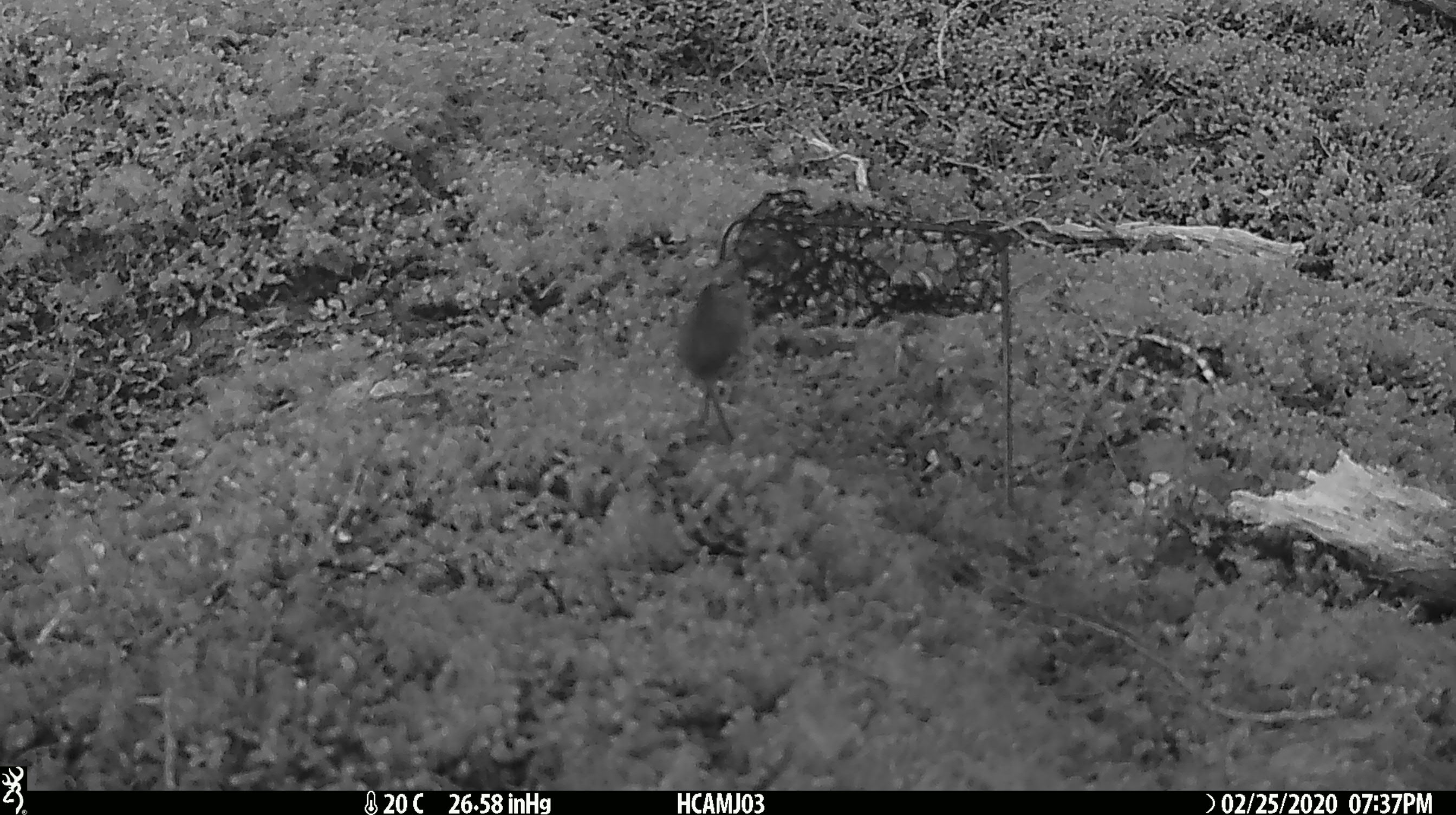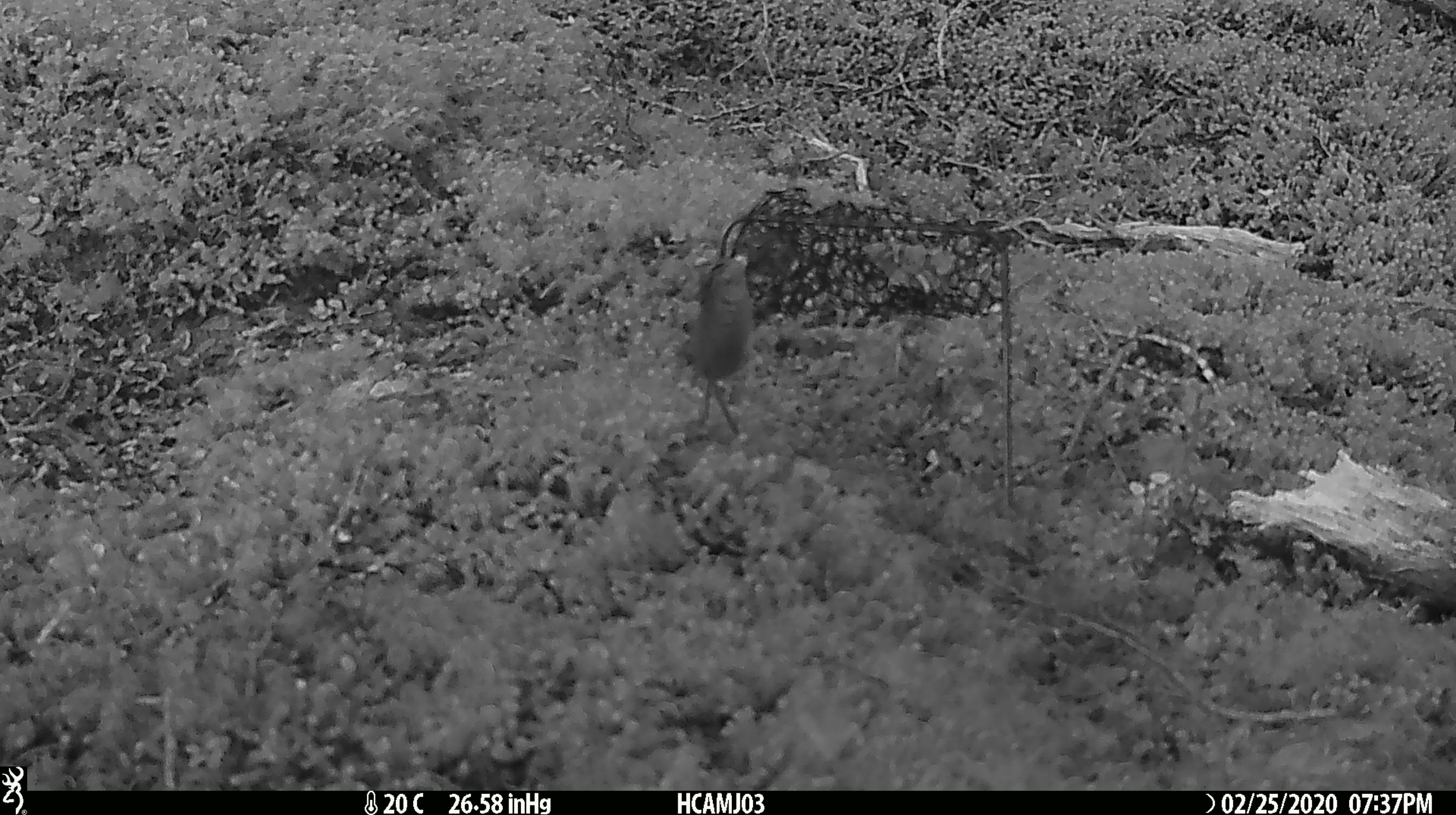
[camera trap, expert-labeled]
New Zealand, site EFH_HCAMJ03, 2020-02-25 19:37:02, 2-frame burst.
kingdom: Animalia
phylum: Chordata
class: Mammalia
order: Rodentia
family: Muridae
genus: Mus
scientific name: Mus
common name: mouse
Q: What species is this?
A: Mouse (Mus).